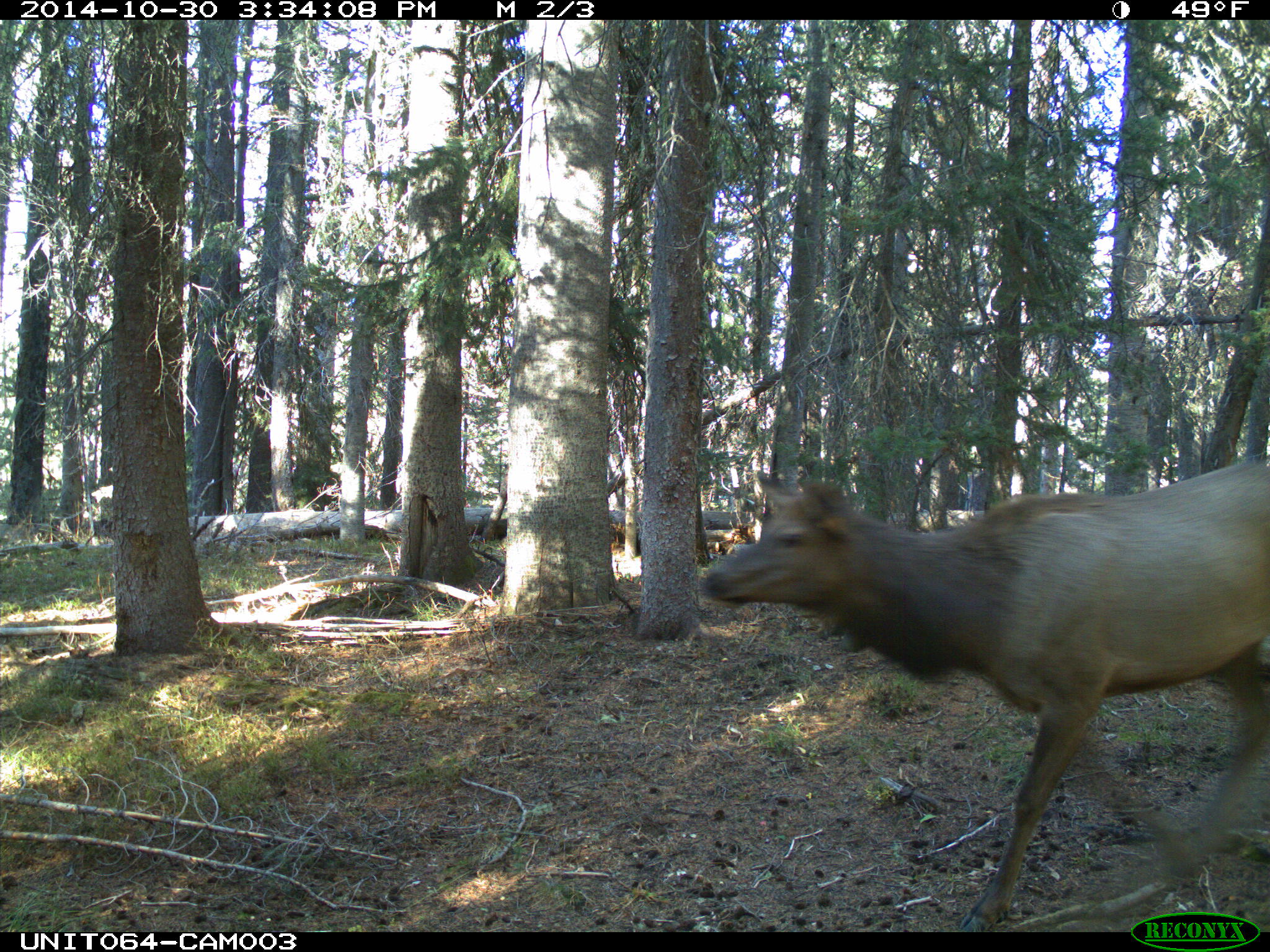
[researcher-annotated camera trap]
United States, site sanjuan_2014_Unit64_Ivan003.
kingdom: Animalia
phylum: Chordata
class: Mammalia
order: Artiodactyla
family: Cervidae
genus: Cervus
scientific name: Cervus elaphus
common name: red deer